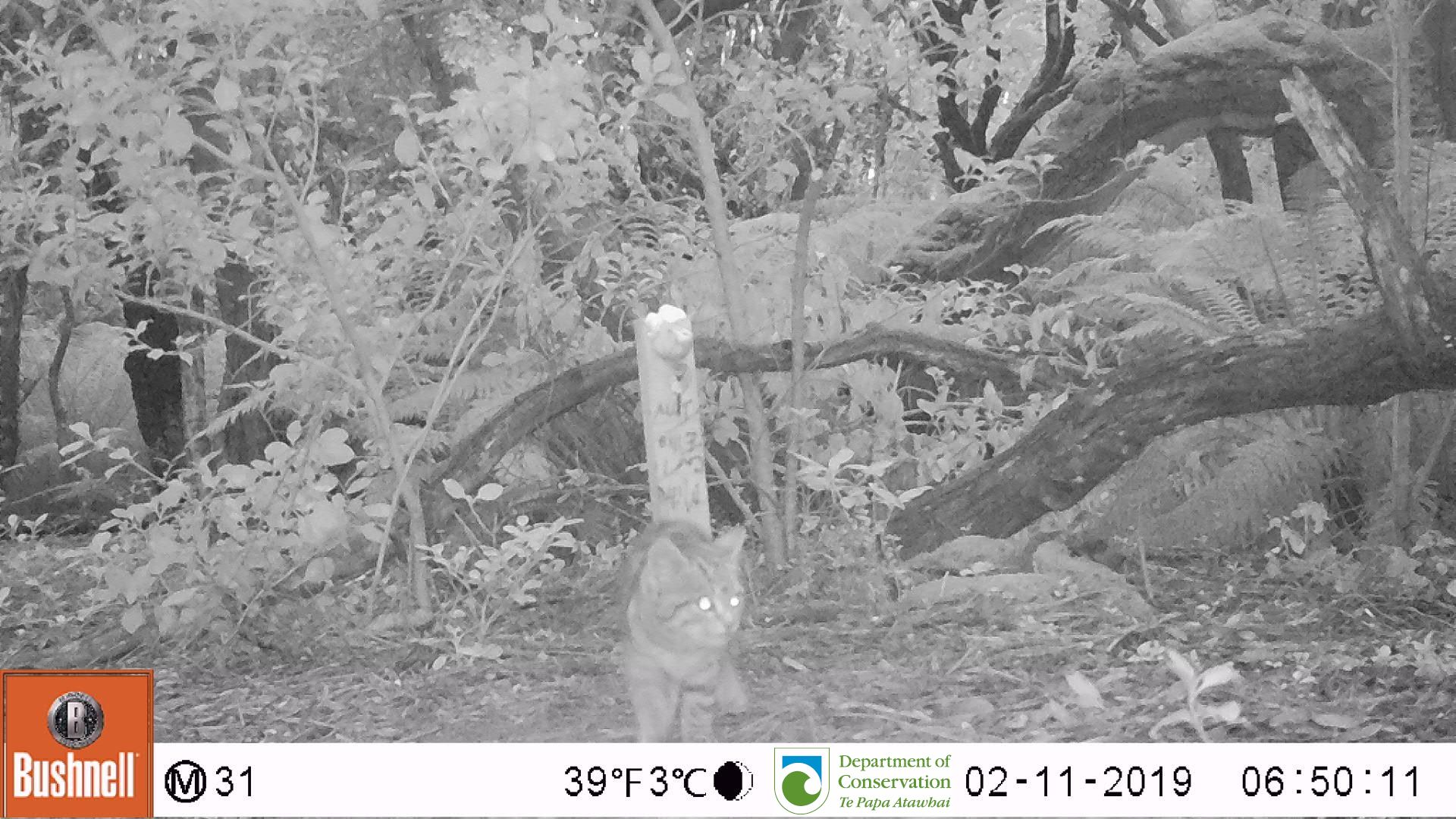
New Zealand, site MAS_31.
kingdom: Animalia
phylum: Chordata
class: Mammalia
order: Carnivora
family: Felidae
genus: Felis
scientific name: Felis catus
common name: domestic cat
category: cat